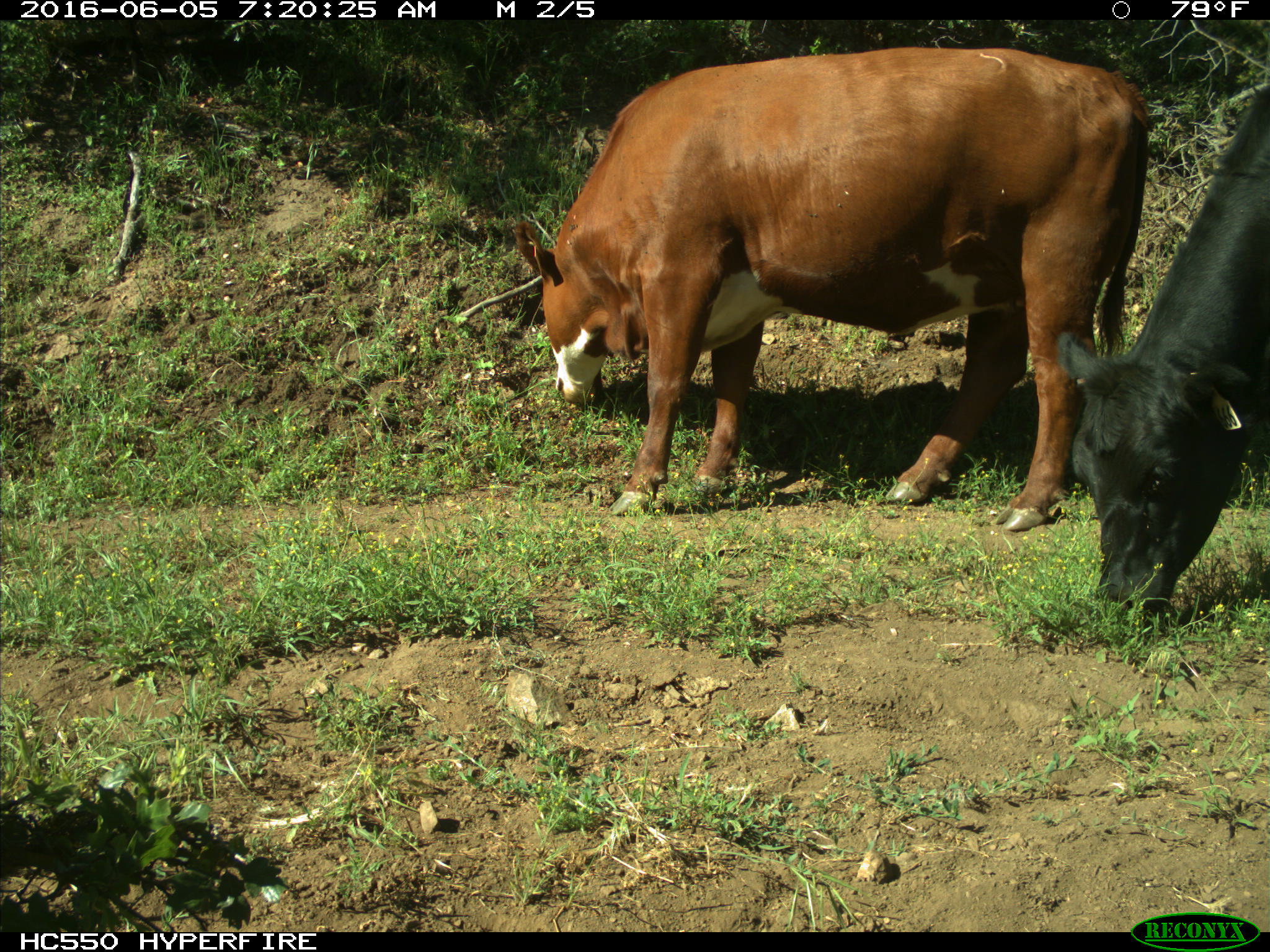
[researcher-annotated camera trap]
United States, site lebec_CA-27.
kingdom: Animalia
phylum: Chordata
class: Mammalia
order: Artiodactyla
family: Bovidae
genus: Bos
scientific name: Bos taurus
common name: domestic cow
Bos taurus (domestic cow).